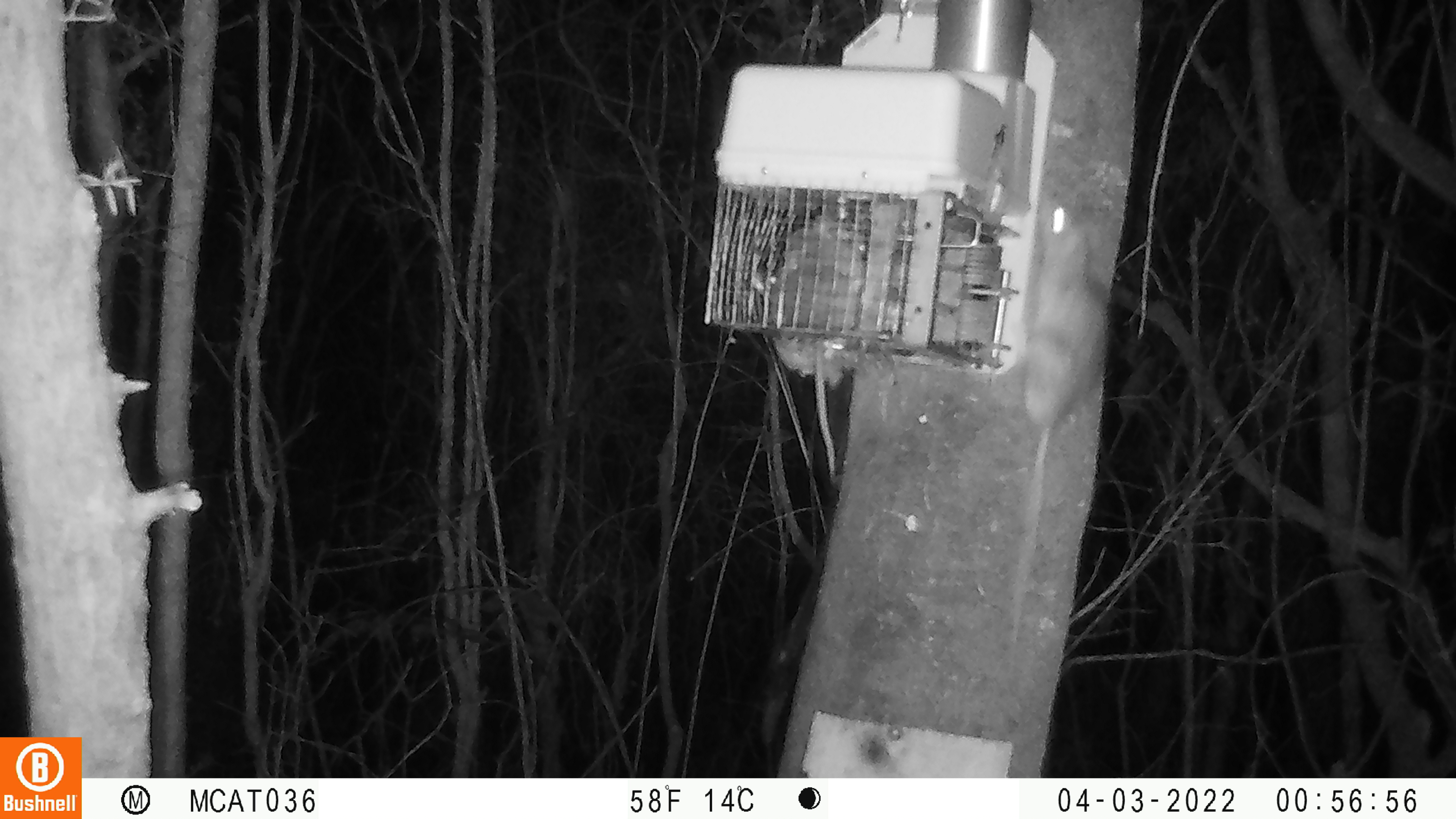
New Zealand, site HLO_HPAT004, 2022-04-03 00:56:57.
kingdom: Animalia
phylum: Chordata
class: Mammalia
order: Rodentia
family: Muridae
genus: Rattus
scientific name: Rattus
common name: rat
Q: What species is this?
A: Rat (Rattus).